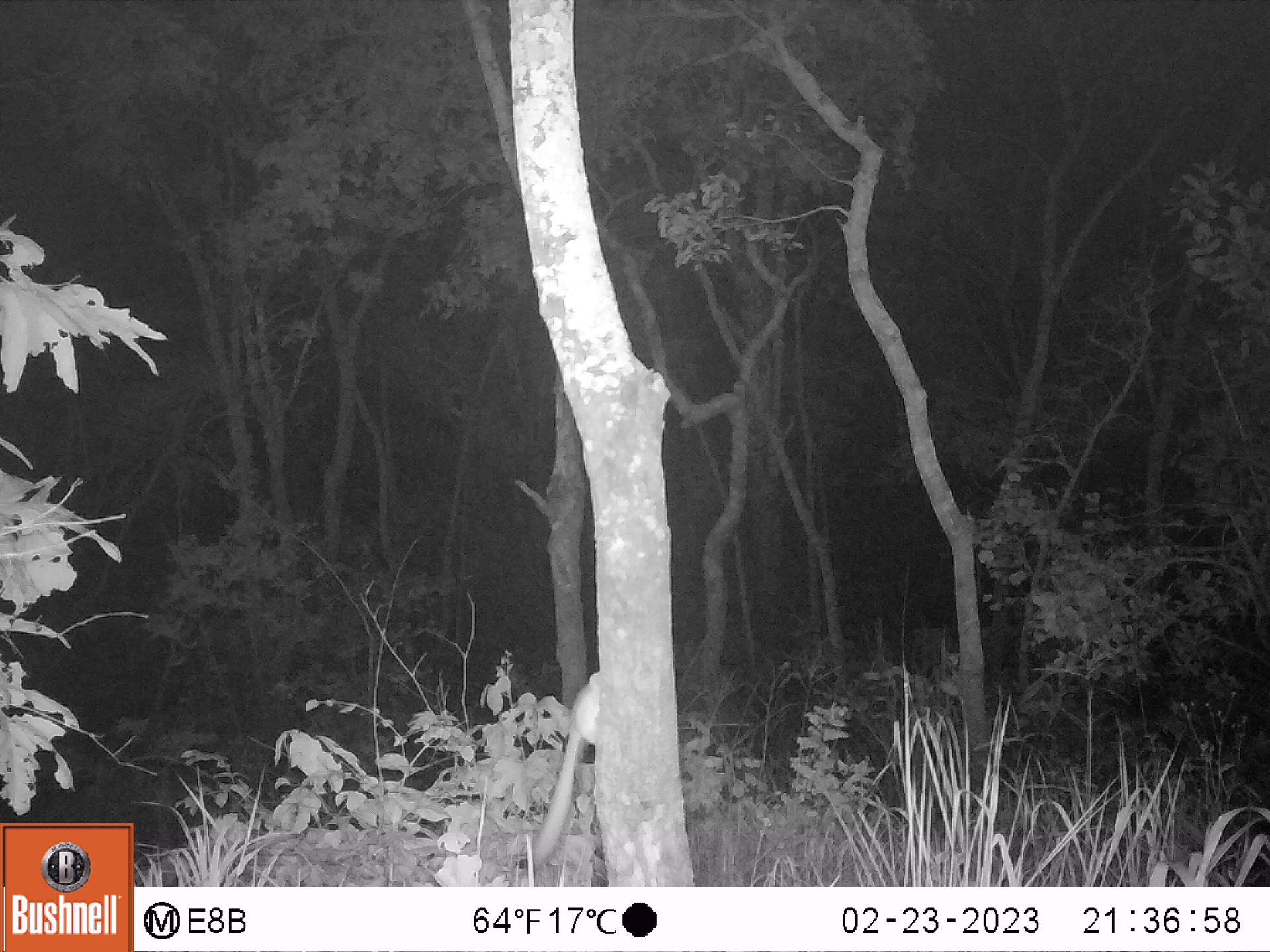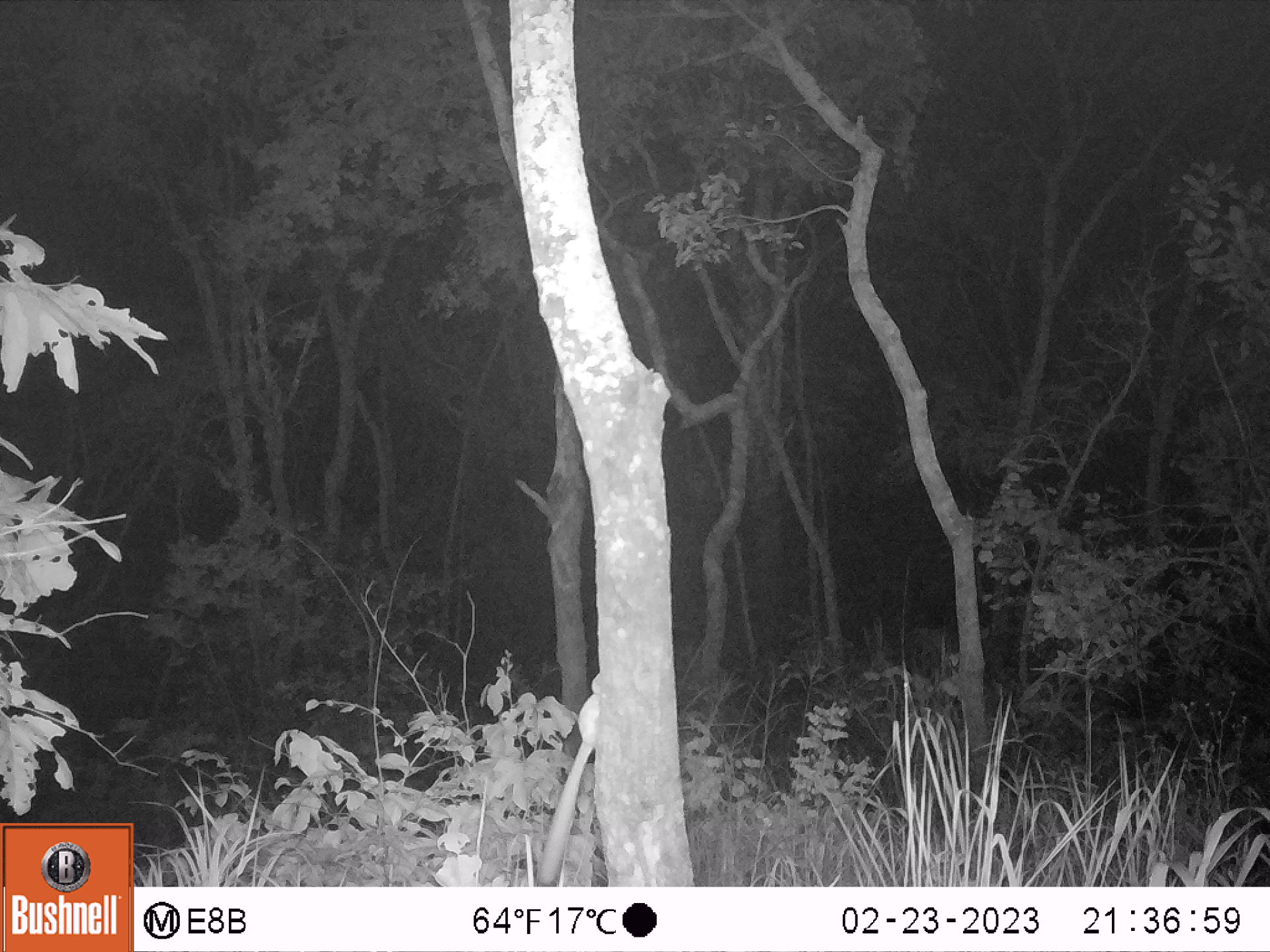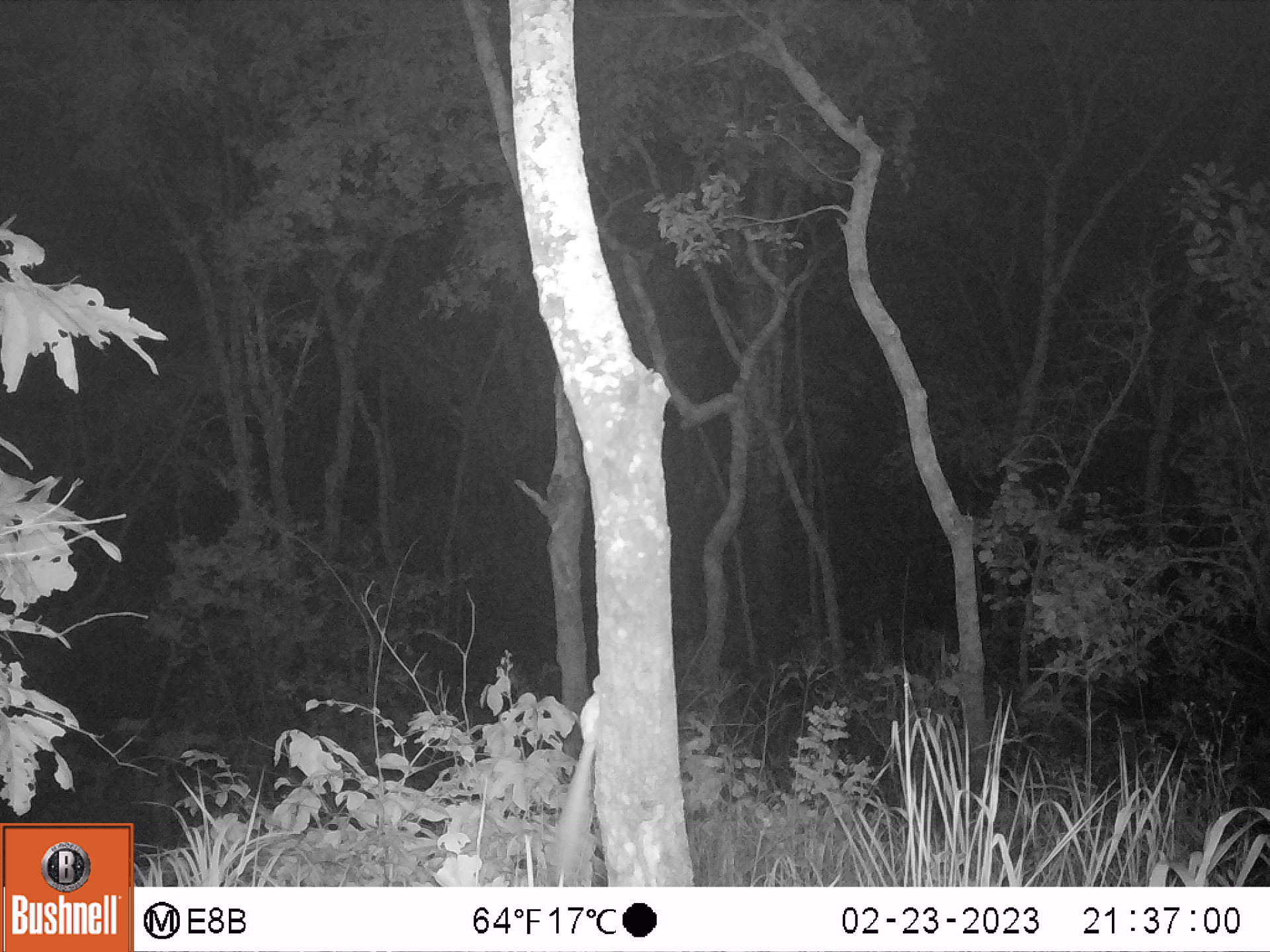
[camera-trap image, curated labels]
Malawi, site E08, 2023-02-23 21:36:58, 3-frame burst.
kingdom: Animalia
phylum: Chordata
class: Mammalia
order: Primates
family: Galagidae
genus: Galago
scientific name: Galago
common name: lesser bushbabies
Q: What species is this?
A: Galago (lesser bushbabies).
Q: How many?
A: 1.